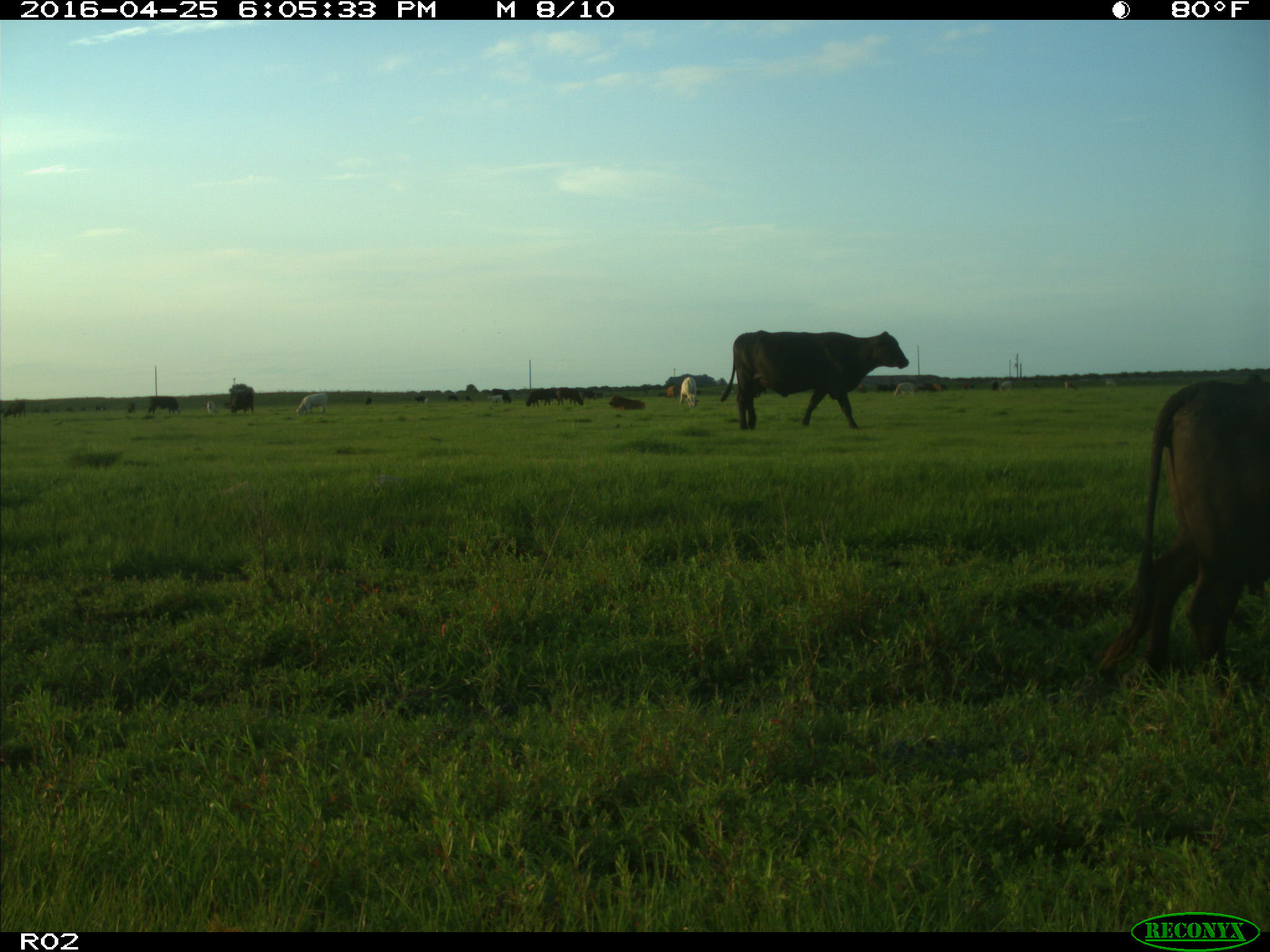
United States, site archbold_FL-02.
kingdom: Animalia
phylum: Chordata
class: Mammalia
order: Artiodactyla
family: Bovidae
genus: Bos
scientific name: Bos taurus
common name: domestic cow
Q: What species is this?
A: Bos taurus (domestic cow).